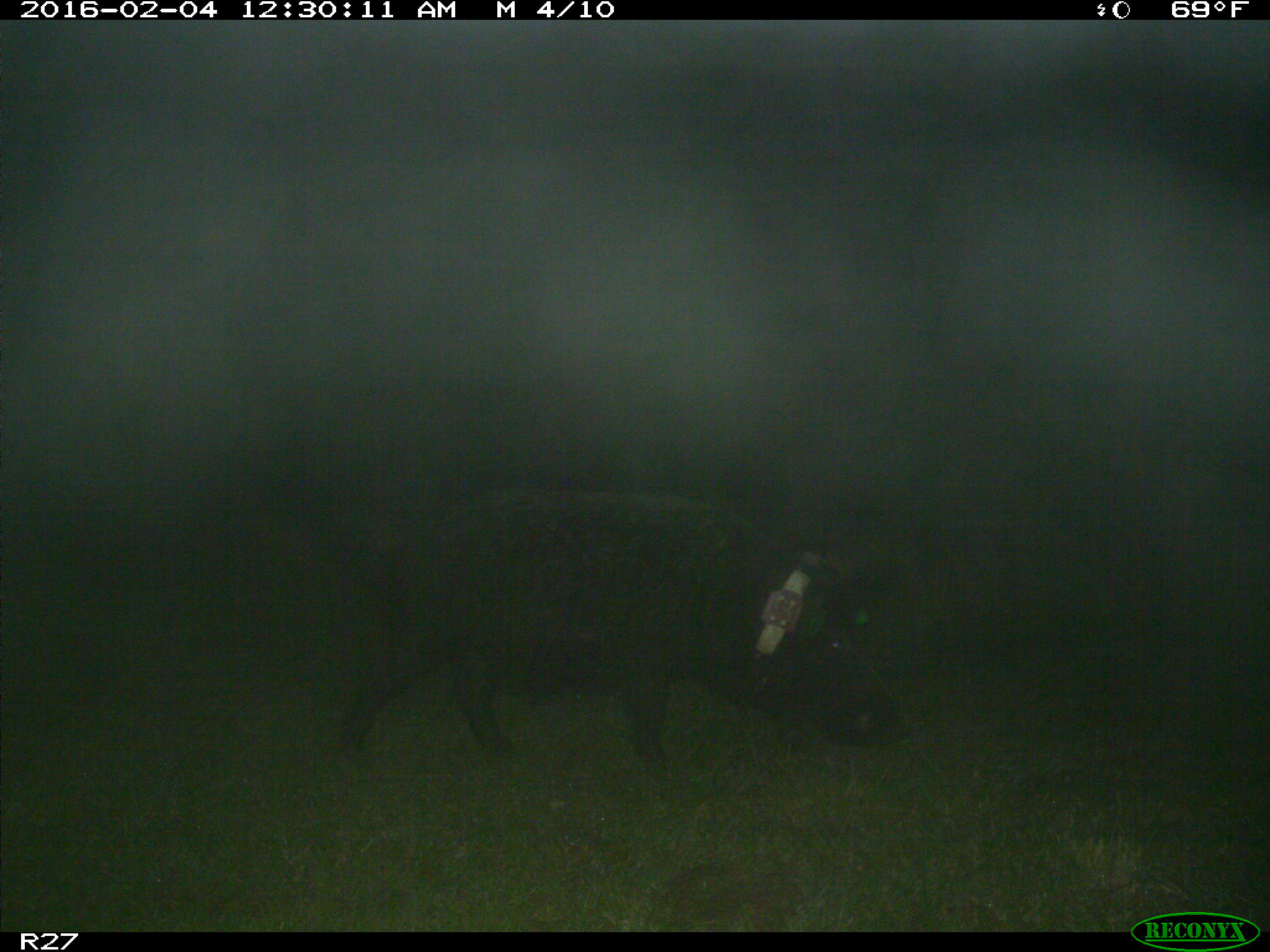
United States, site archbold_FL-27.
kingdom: Animalia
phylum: Chordata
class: Mammalia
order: Artiodactyla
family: Suidae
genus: Sus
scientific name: Sus scrofa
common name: wild boar